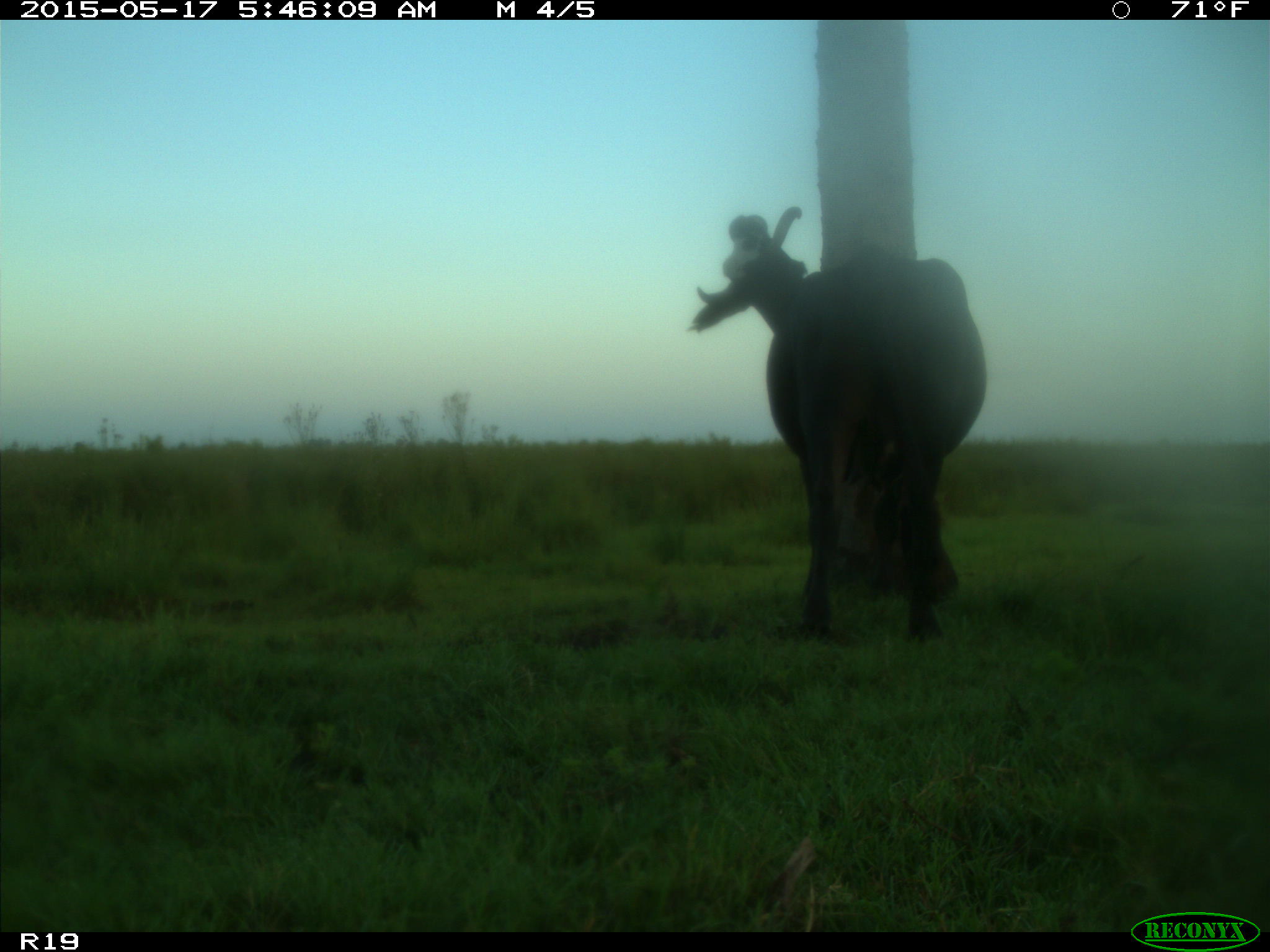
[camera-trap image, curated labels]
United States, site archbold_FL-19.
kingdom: Animalia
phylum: Chordata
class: Mammalia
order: Artiodactyla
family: Bovidae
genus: Bos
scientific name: Bos taurus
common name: domestic cow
Bos taurus (domestic cow).